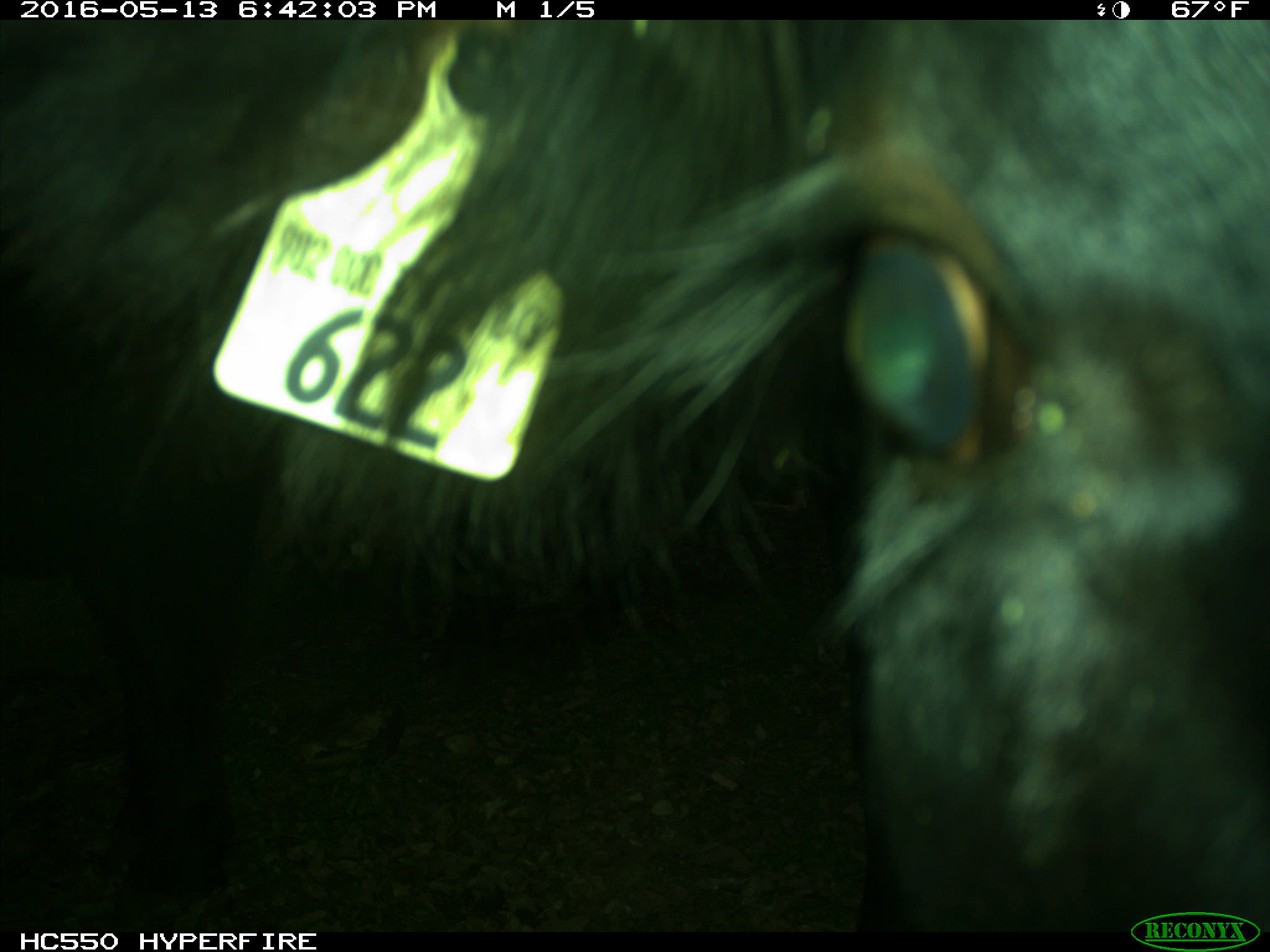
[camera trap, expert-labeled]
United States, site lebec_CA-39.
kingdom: Animalia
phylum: Chordata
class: Mammalia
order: Artiodactyla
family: Bovidae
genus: Bos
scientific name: Bos taurus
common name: domestic cow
Bos taurus (domestic cow).